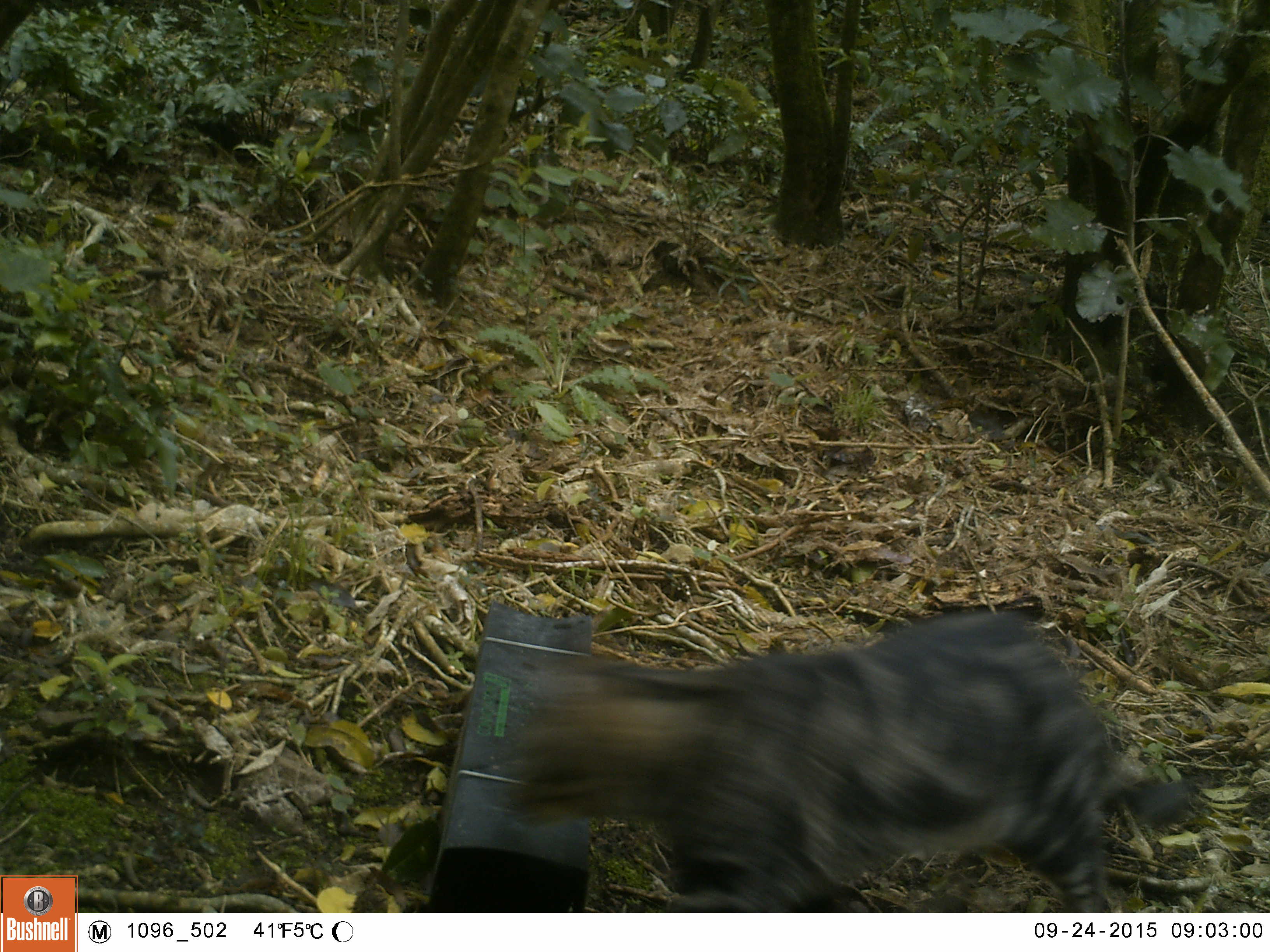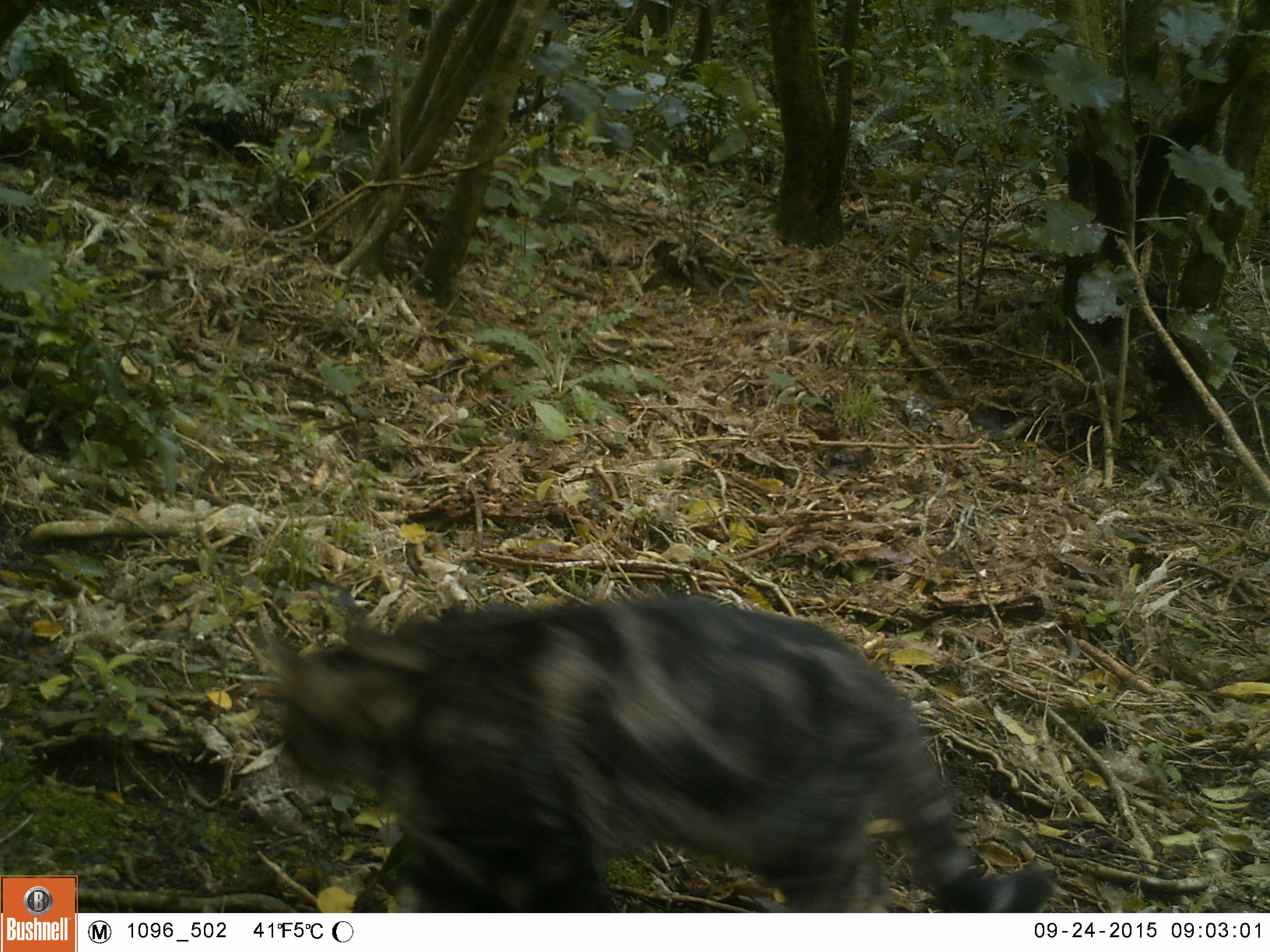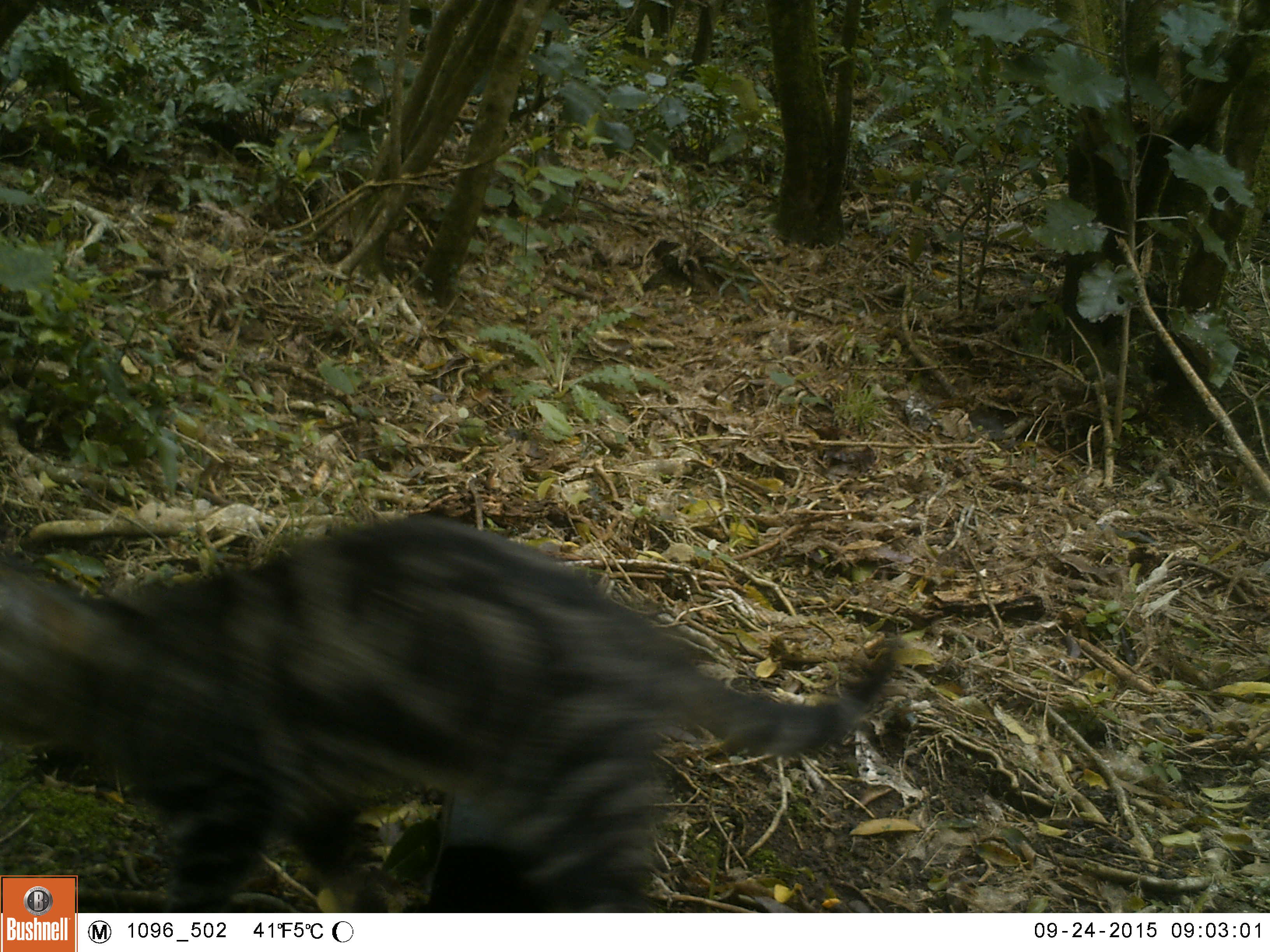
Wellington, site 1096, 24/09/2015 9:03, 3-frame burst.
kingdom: Animalia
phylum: Chordata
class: Mammalia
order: Carnivora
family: Felidae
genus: Felis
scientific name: Felis catus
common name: cat